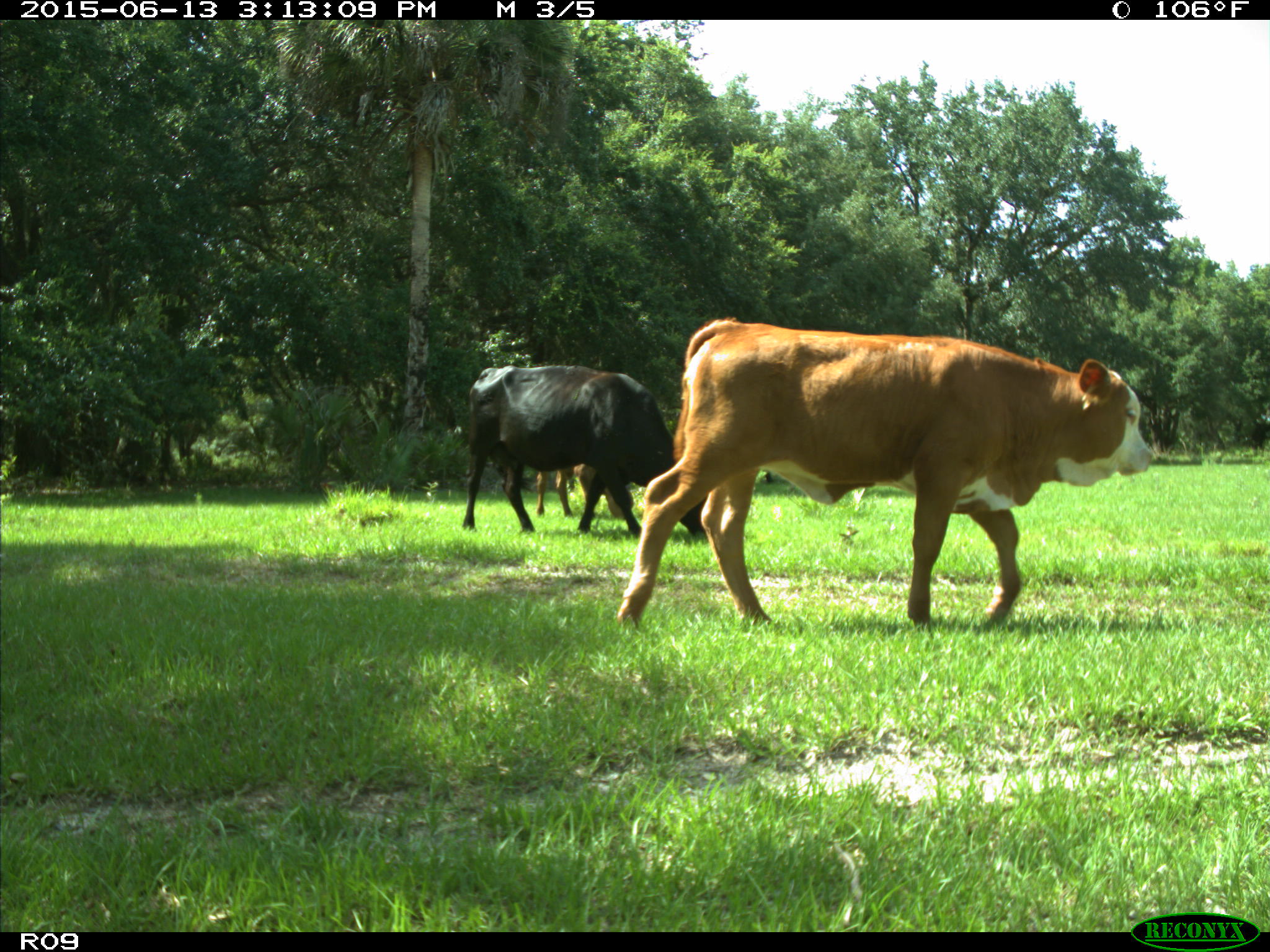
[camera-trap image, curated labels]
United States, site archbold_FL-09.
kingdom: Animalia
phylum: Chordata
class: Mammalia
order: Artiodactyla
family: Bovidae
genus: Bos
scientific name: Bos taurus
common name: domestic cow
Bos taurus (domestic cow).